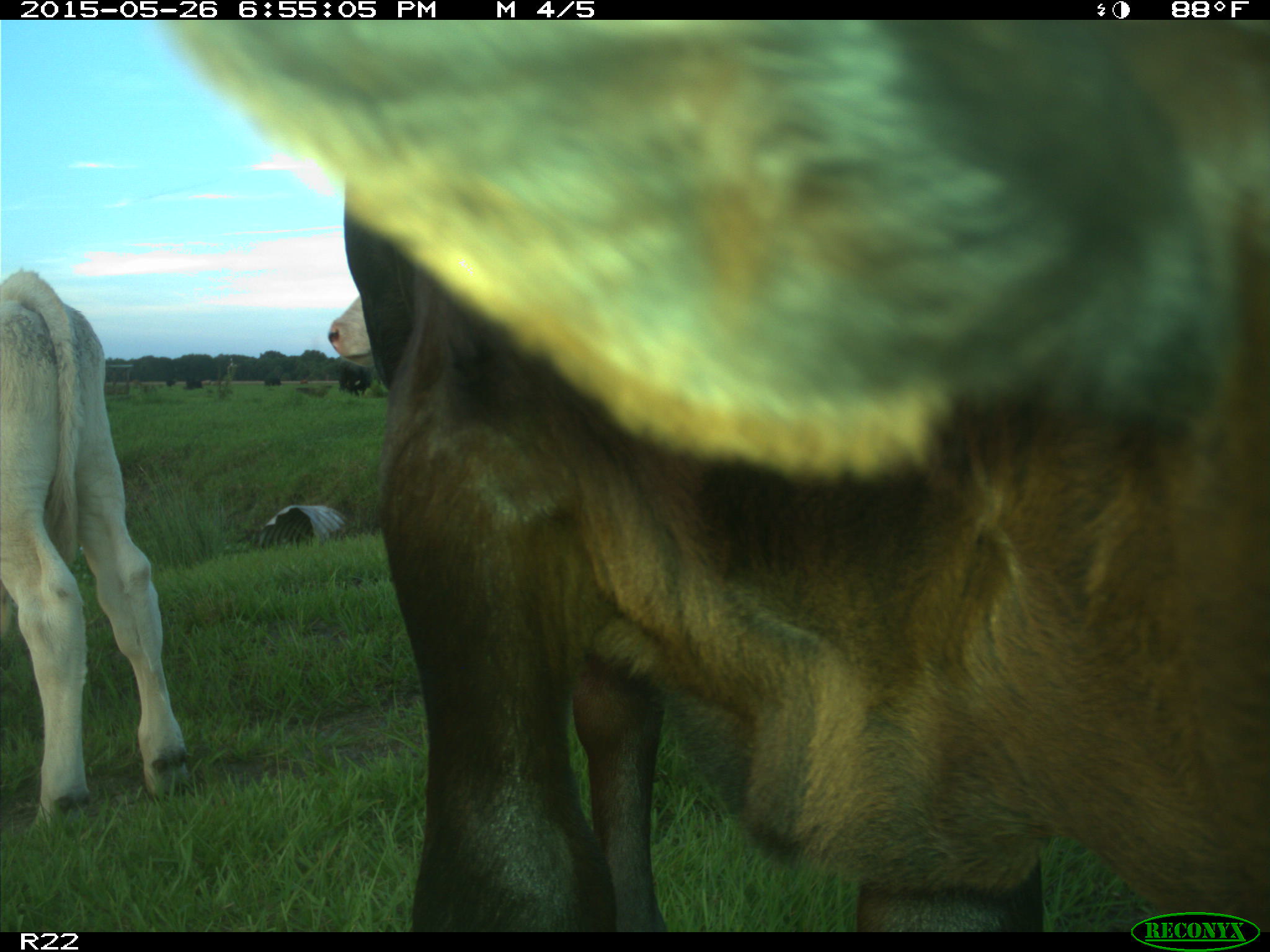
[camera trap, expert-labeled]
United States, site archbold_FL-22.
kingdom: Animalia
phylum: Chordata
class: Mammalia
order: Artiodactyla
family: Bovidae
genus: Bos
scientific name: Bos taurus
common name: domestic cow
Bos taurus (domestic cow).